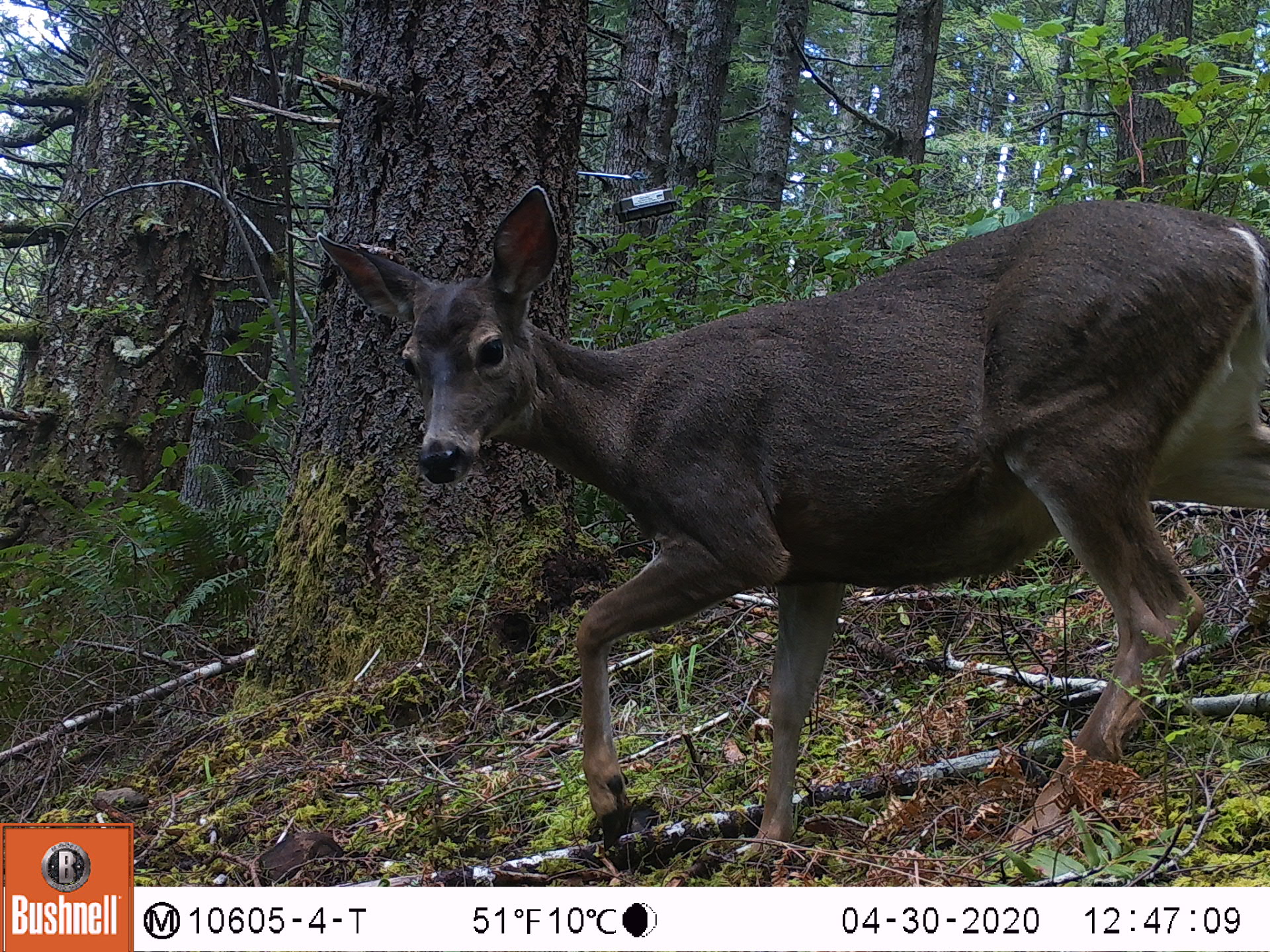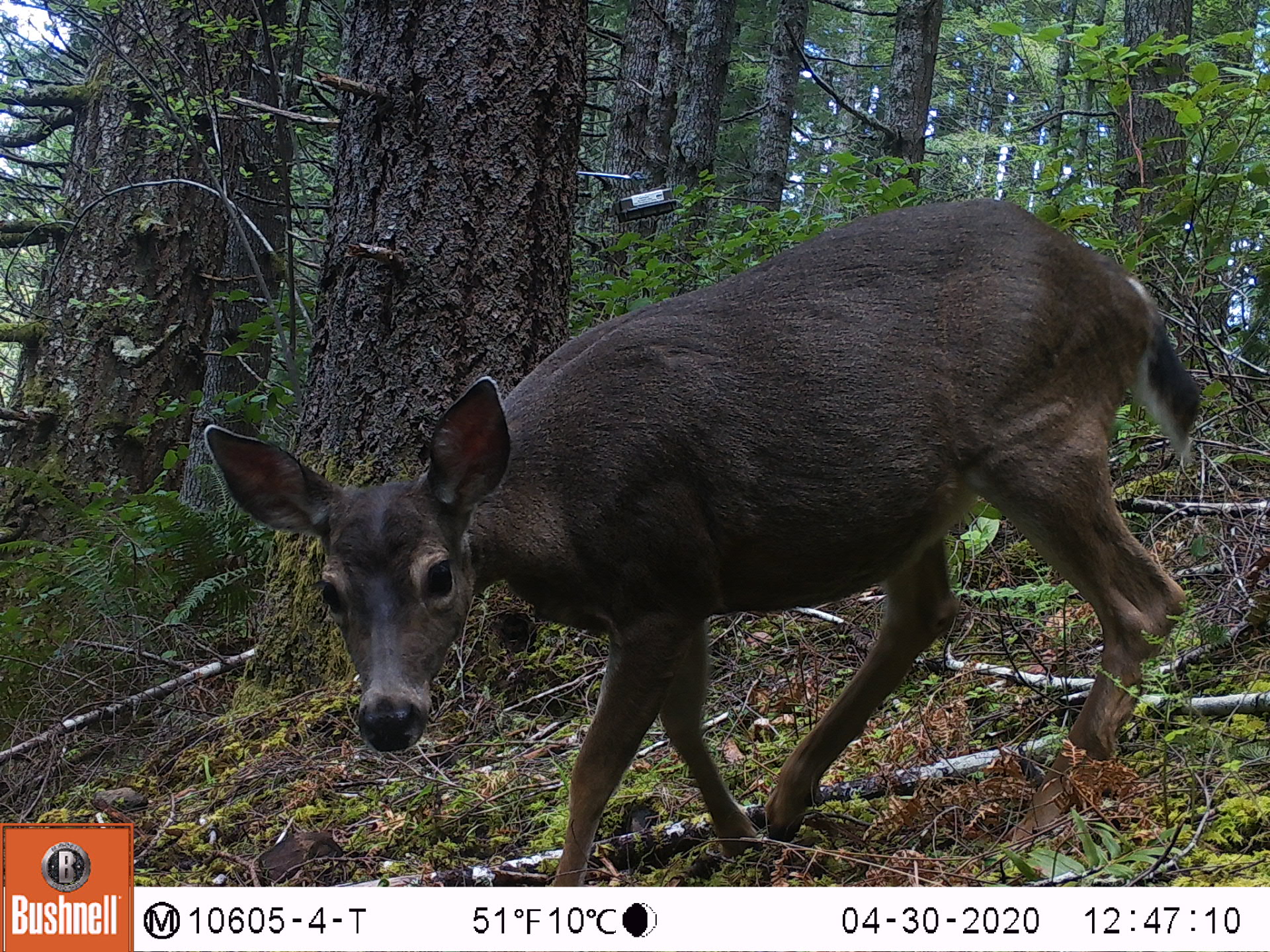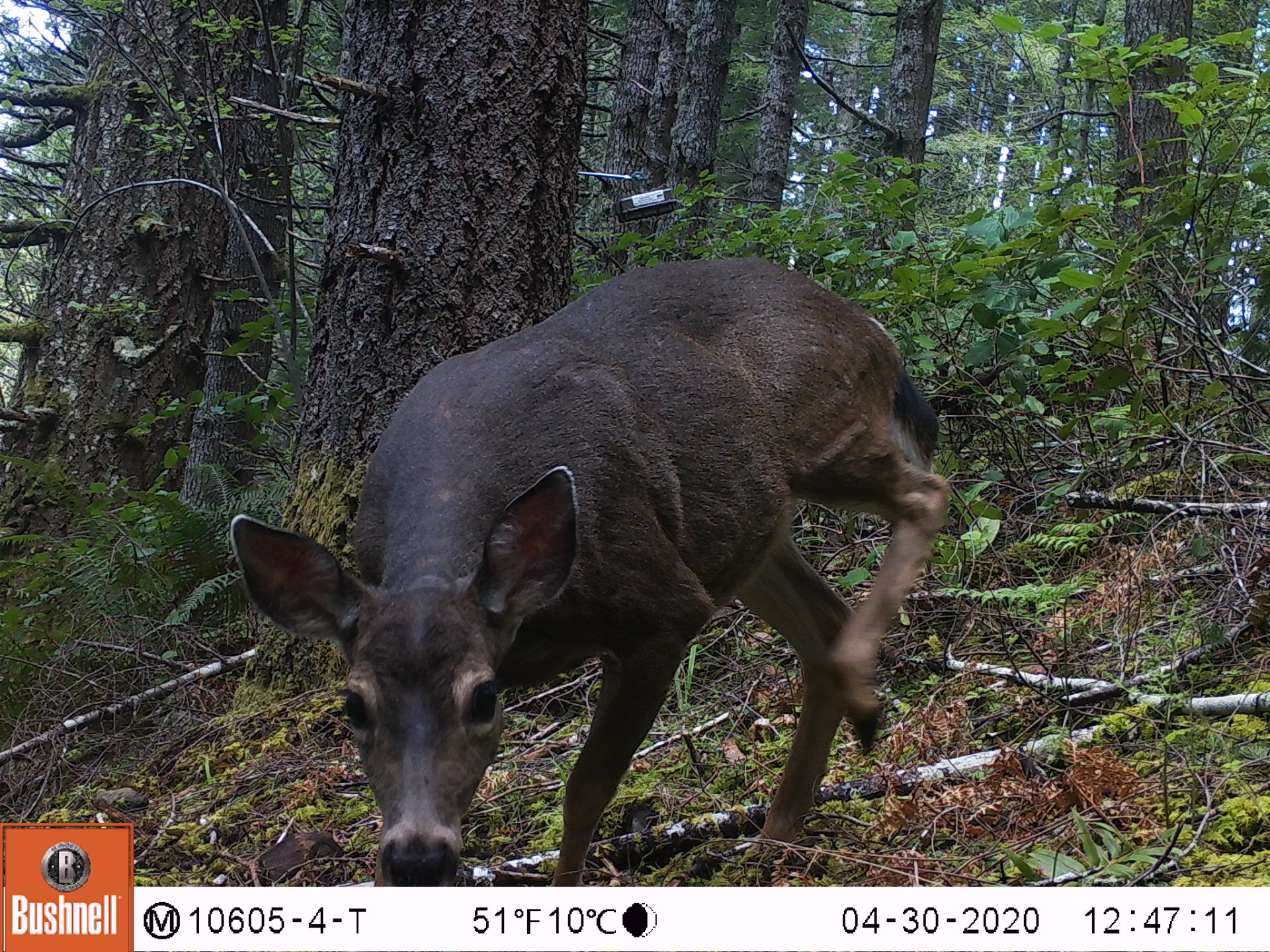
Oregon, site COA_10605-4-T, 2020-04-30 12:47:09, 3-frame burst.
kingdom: Animalia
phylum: Chordata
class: Mammalia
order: Artiodactyla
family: Cervidae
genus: Odocoileus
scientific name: Odocoileus hemionus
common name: black-tailed deer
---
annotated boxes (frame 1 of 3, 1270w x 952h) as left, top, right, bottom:
black-tailed deer: 311, 184, 1266, 873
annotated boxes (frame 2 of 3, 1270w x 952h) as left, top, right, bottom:
black-tailed deer: 199, 184, 1215, 860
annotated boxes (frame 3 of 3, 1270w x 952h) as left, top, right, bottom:
black-tailed deer: 210, 243, 964, 873